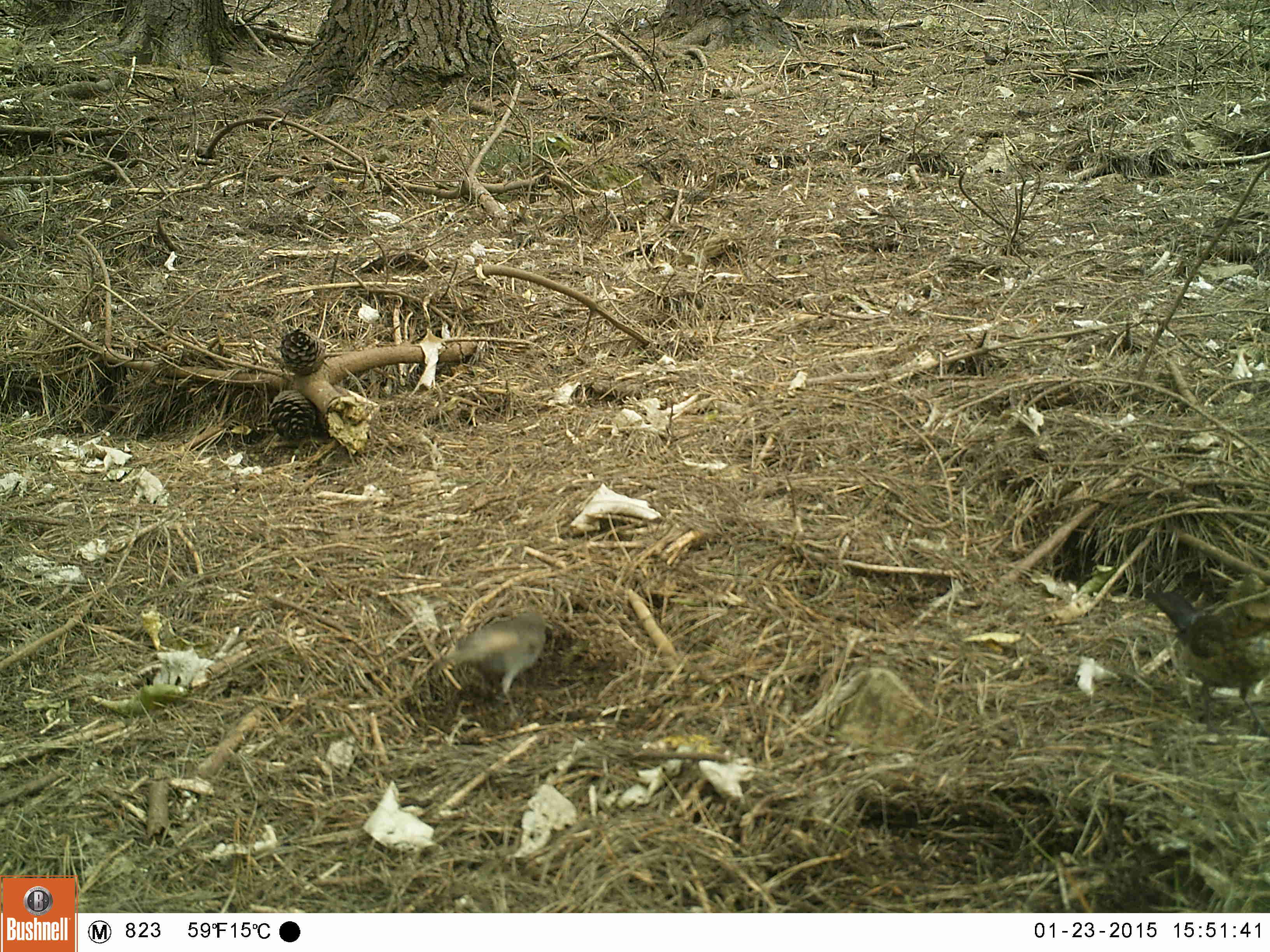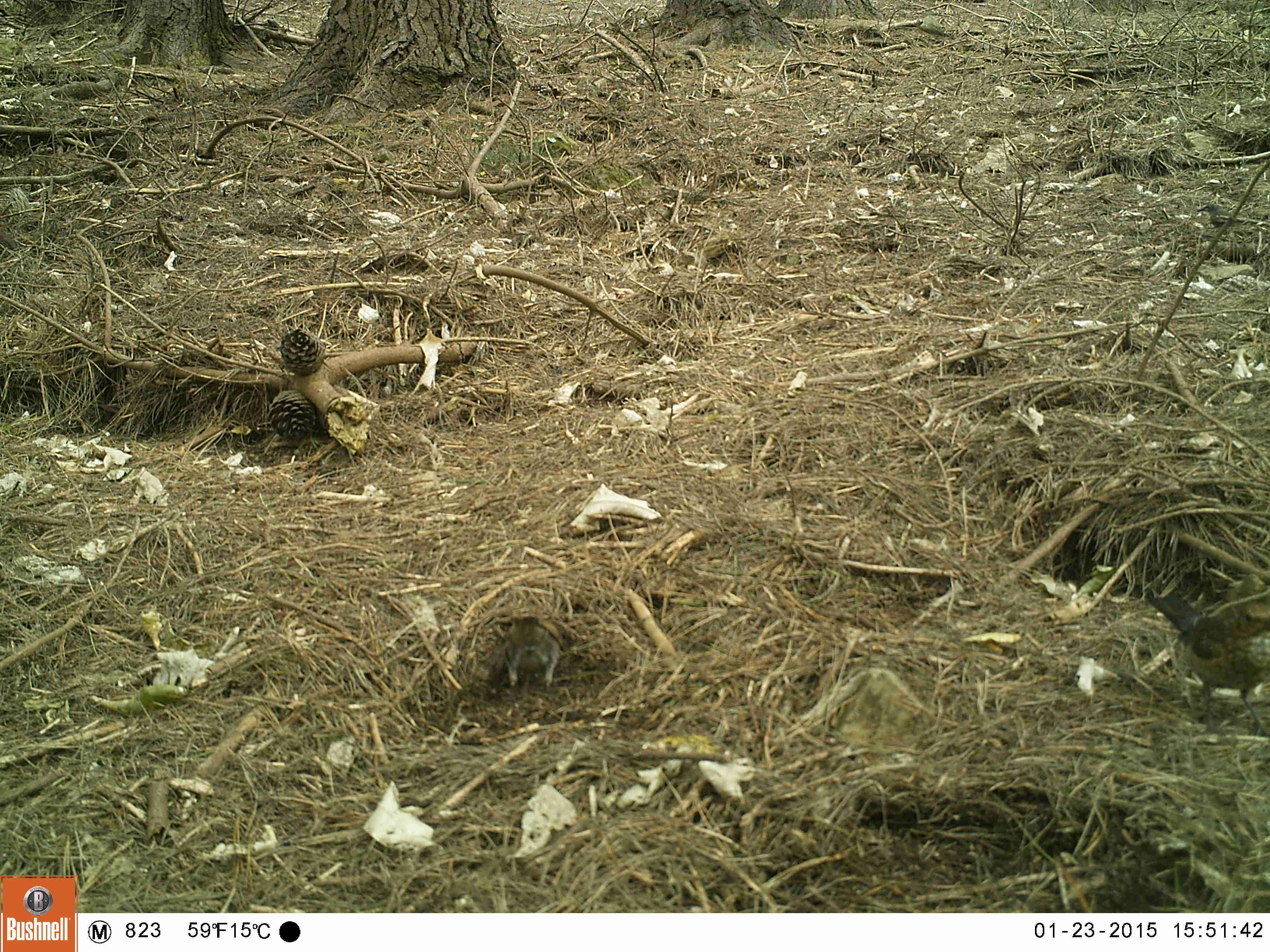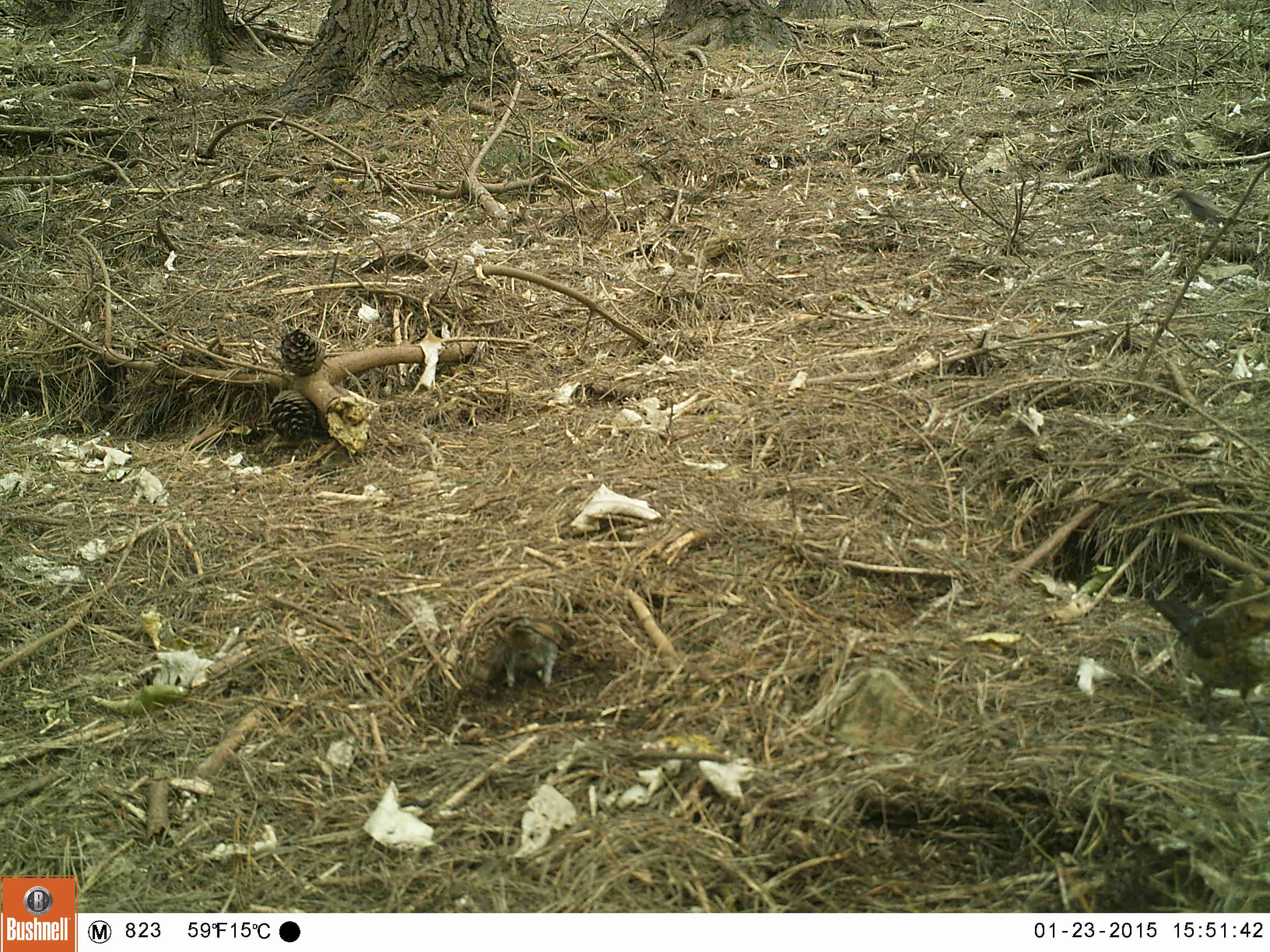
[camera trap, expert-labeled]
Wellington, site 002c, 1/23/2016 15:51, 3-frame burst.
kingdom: Animalia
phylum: Chordata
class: Aves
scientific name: Aves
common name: bird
Bird (Aves).